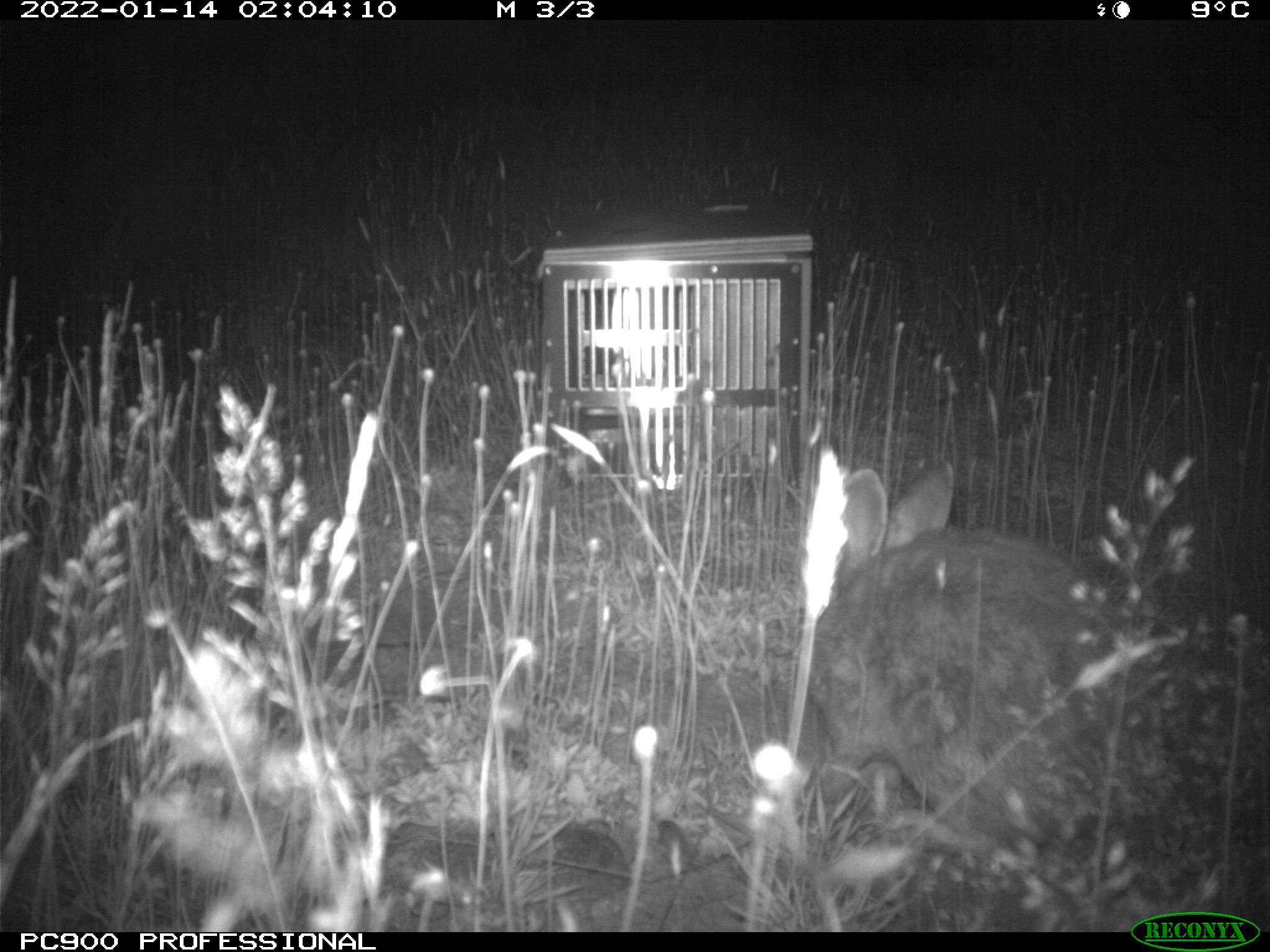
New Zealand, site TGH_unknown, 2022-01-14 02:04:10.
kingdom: Animalia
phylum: Chordata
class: Mammalia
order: Lagomorpha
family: Leporidae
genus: Oryctolagus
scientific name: Oryctolagus cuniculus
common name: european rabbit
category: rabbit